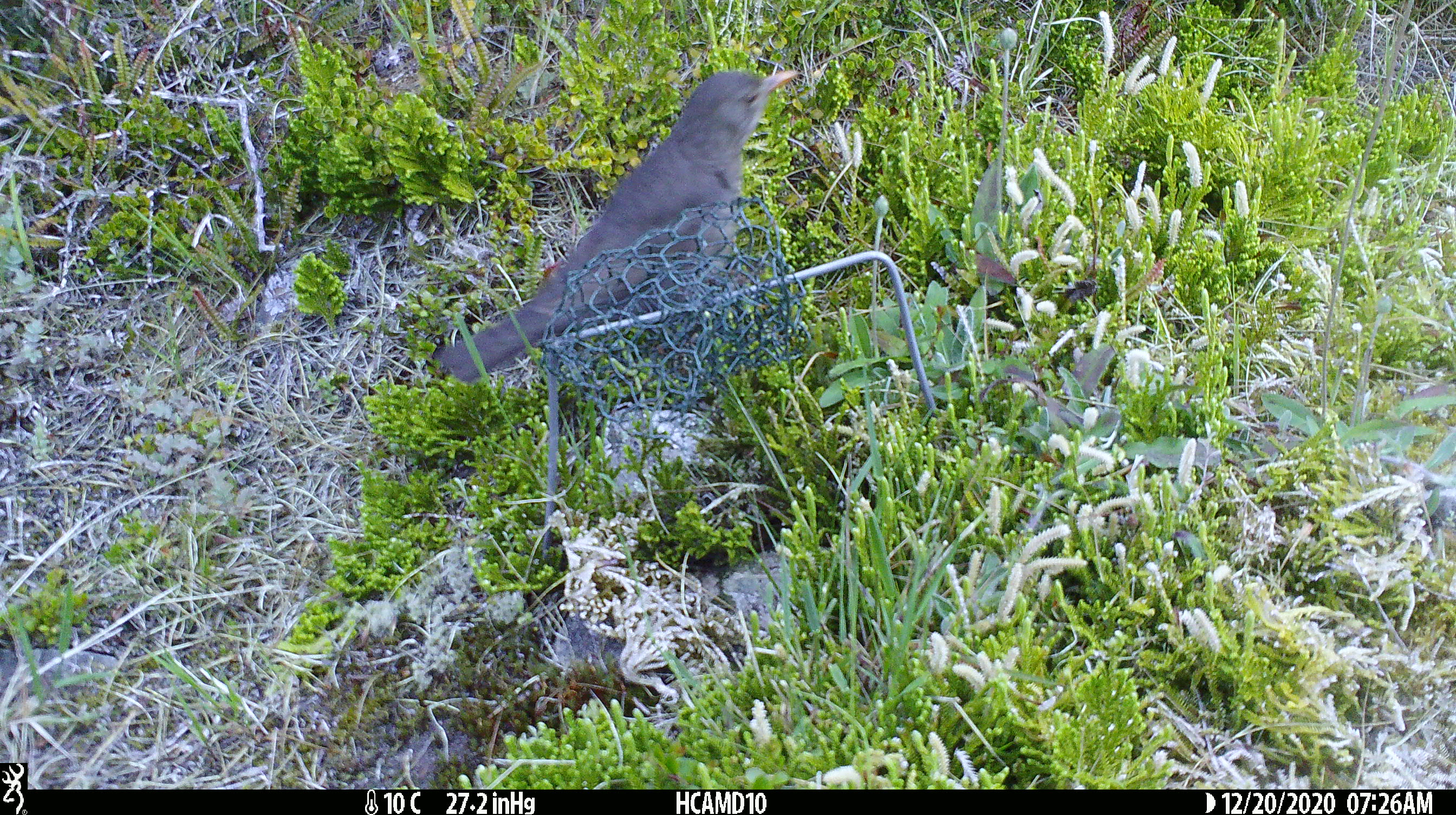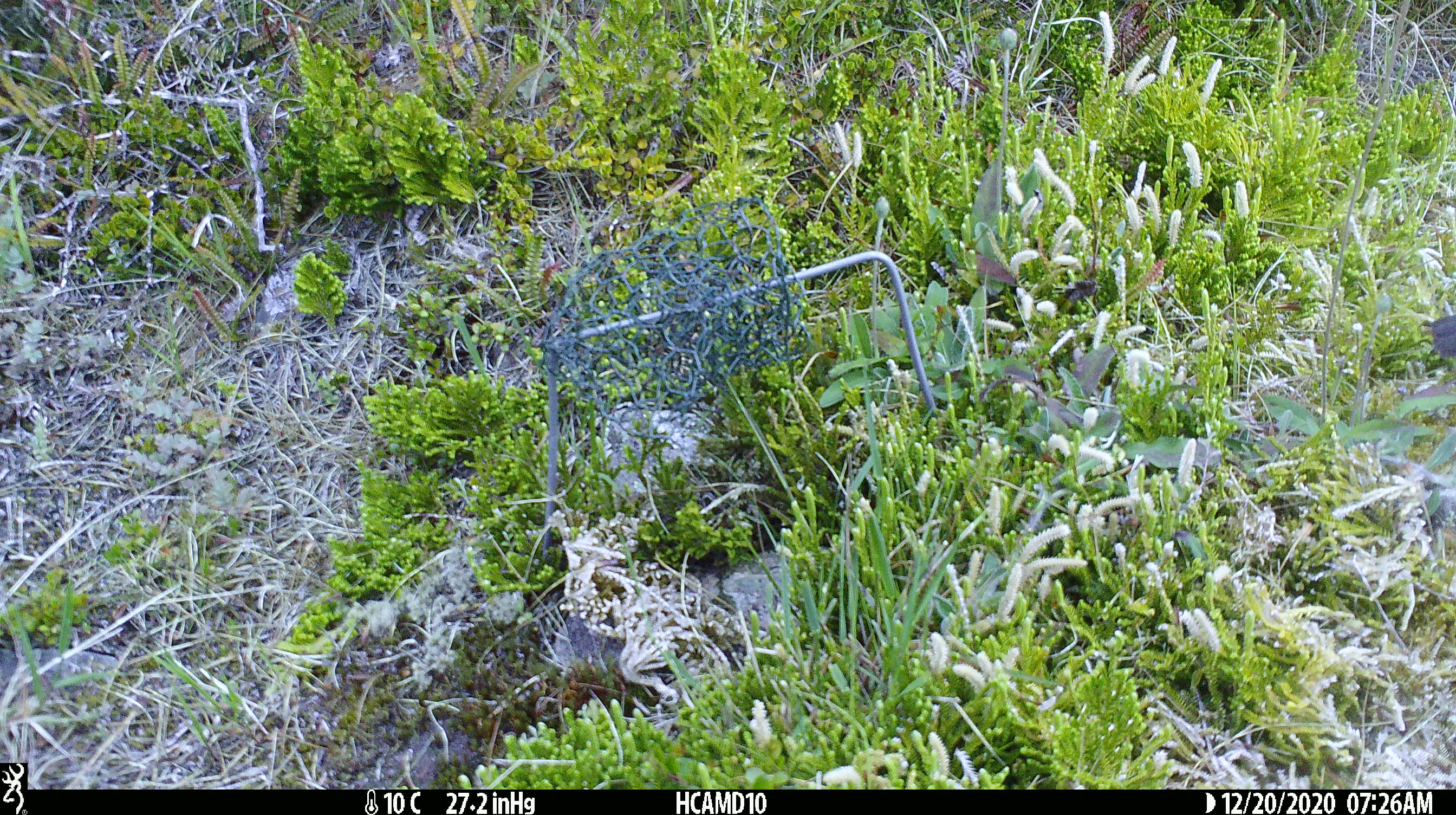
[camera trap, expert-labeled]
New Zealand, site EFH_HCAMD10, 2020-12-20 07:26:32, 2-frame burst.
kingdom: Animalia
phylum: Chordata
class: Aves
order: Passeriformes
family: Turdidae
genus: Turdus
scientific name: Turdus merula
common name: eurasian blackbird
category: blackbird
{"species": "blackbird (eurasian blackbird) (Turdus merula)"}